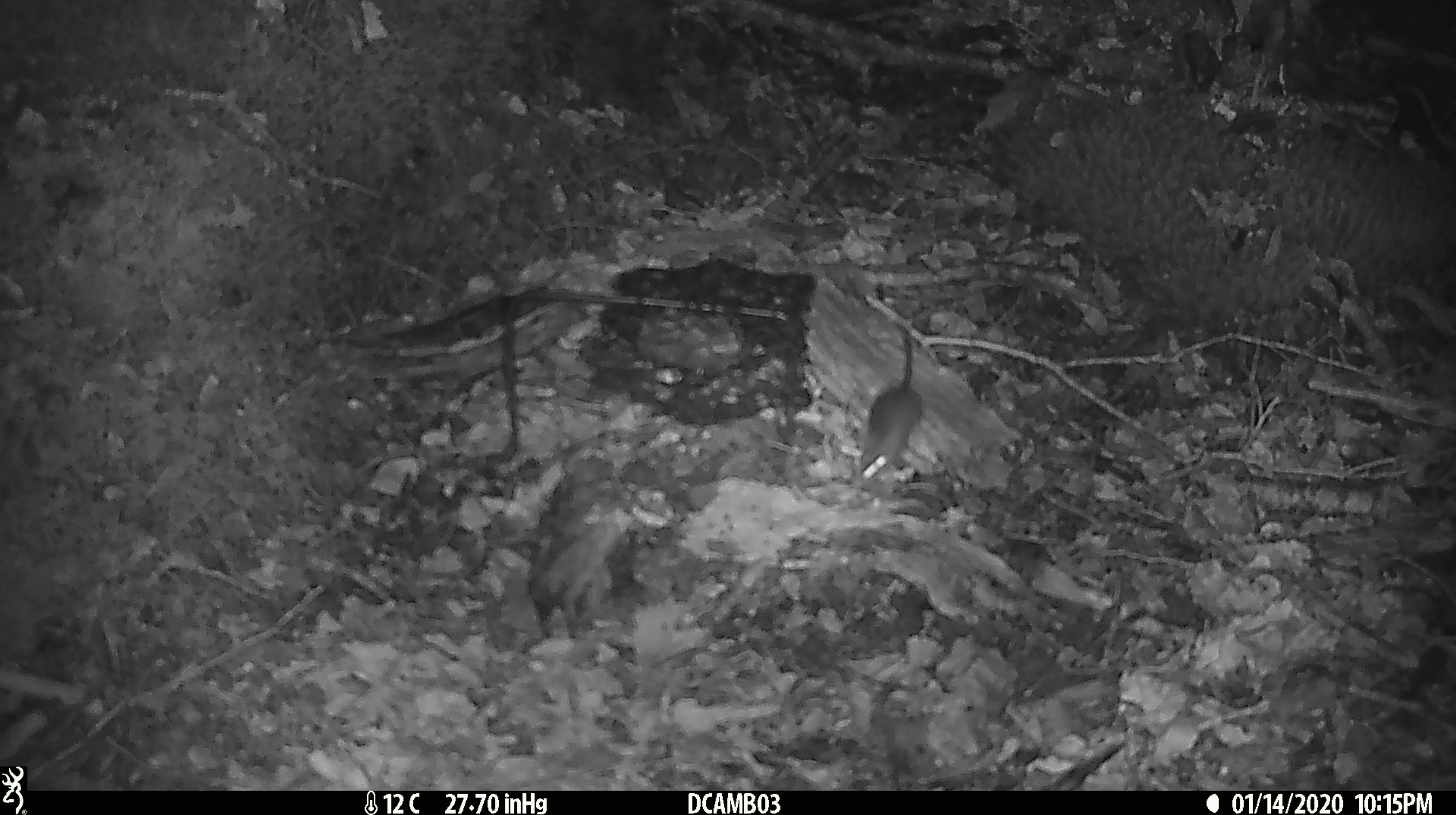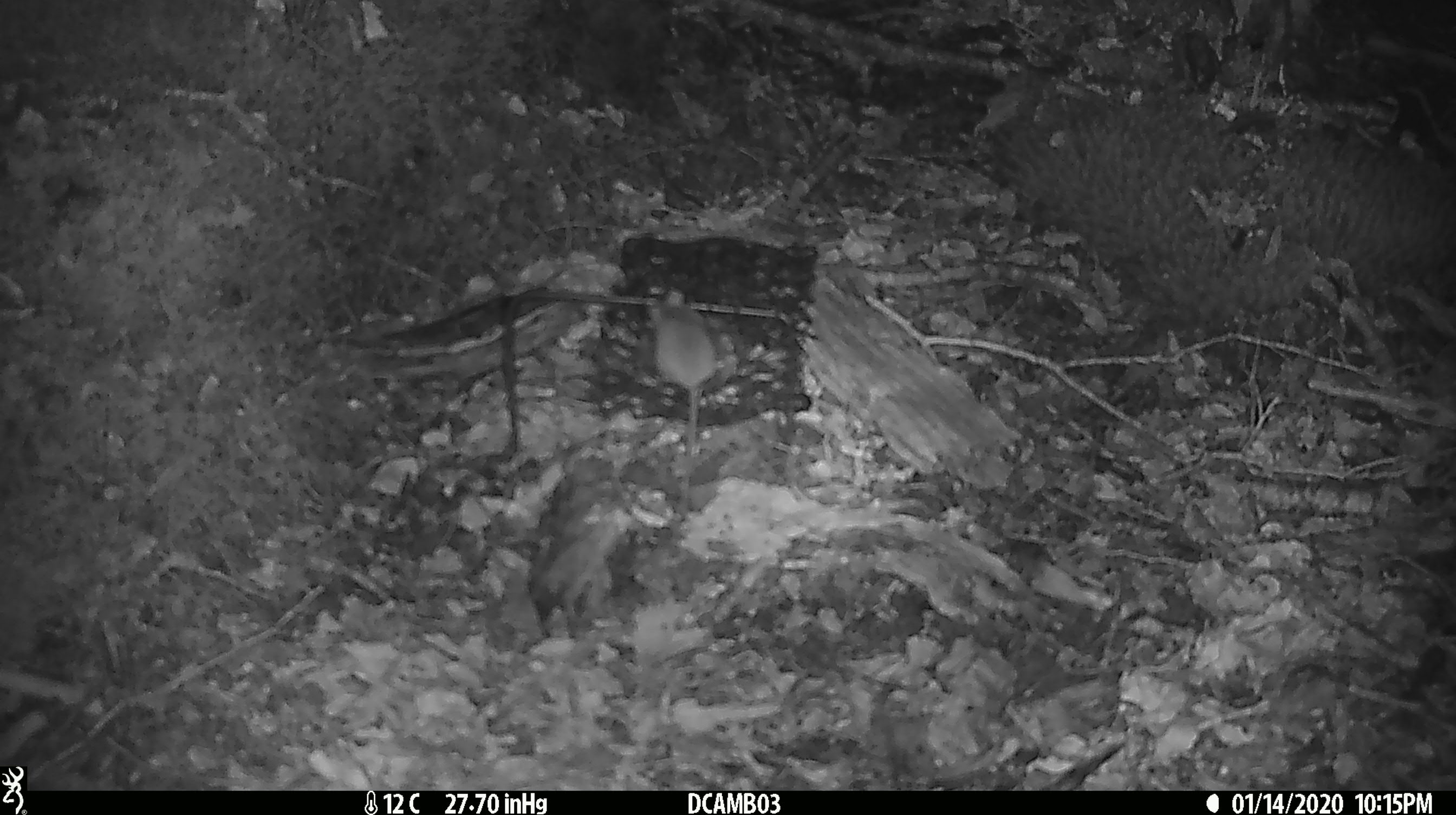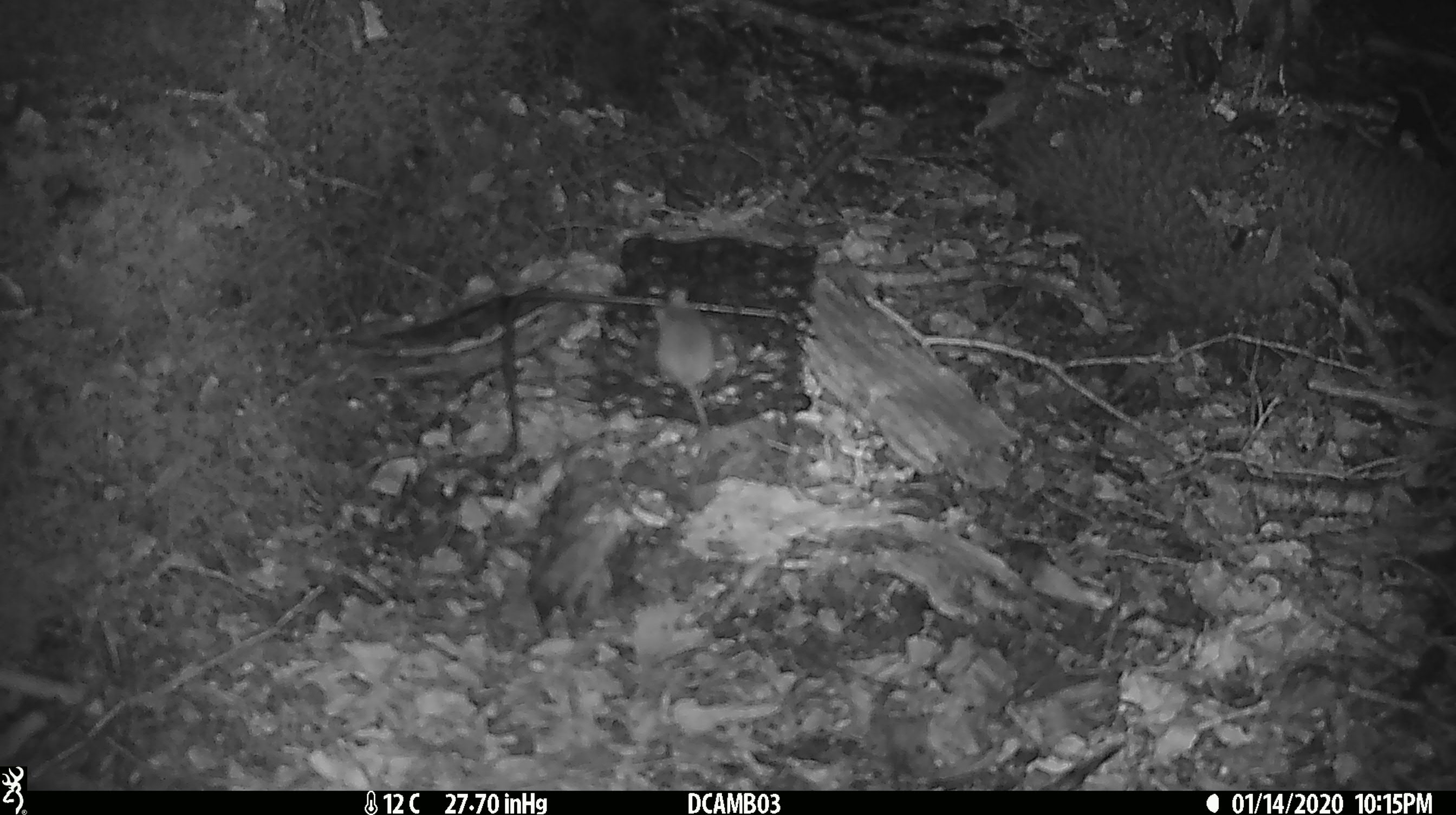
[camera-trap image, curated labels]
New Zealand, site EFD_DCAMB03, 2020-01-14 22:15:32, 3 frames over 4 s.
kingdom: Animalia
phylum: Chordata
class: Mammalia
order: Rodentia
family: Muridae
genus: Mus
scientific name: Mus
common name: mouse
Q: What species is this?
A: Mouse (Mus).